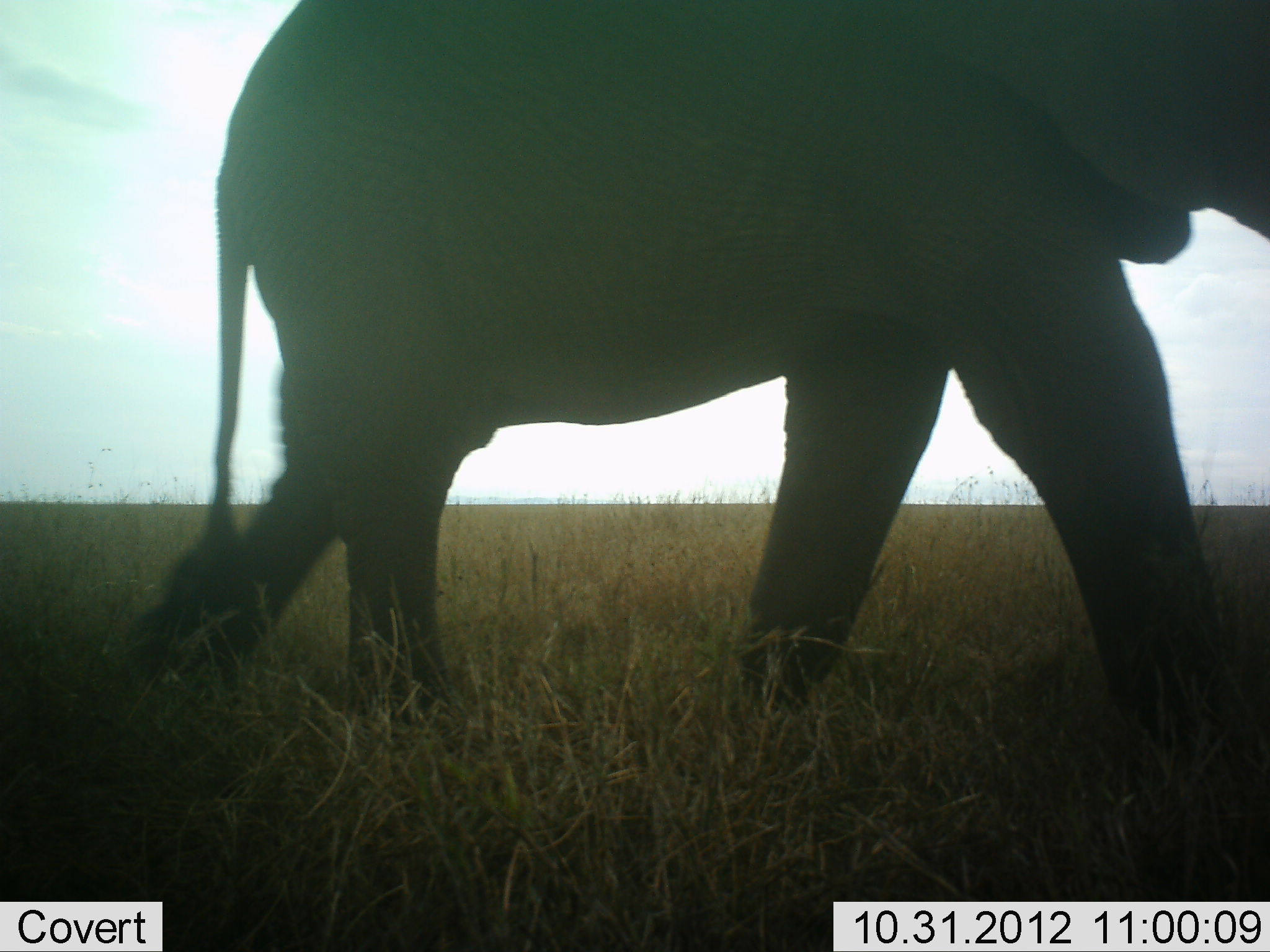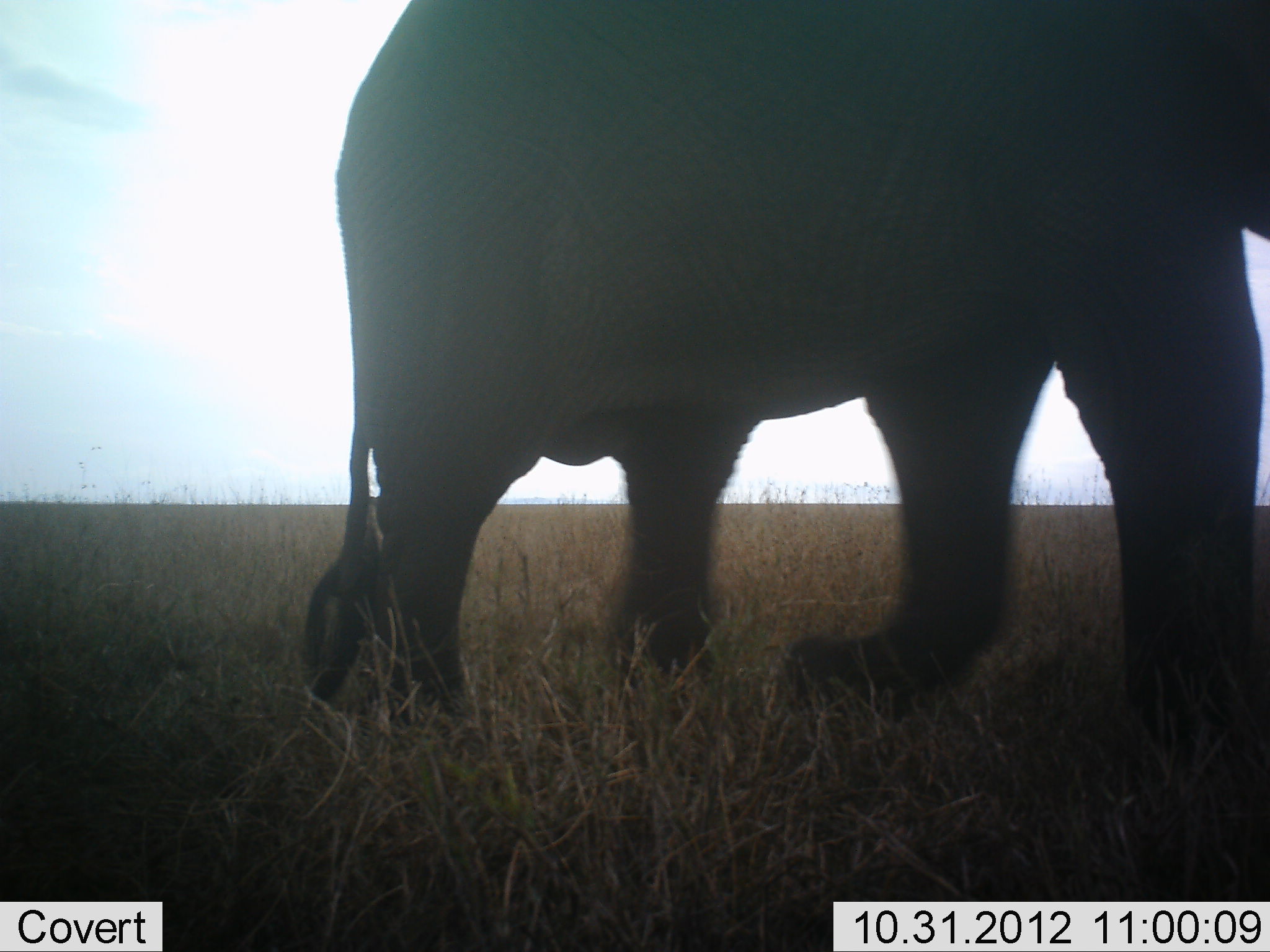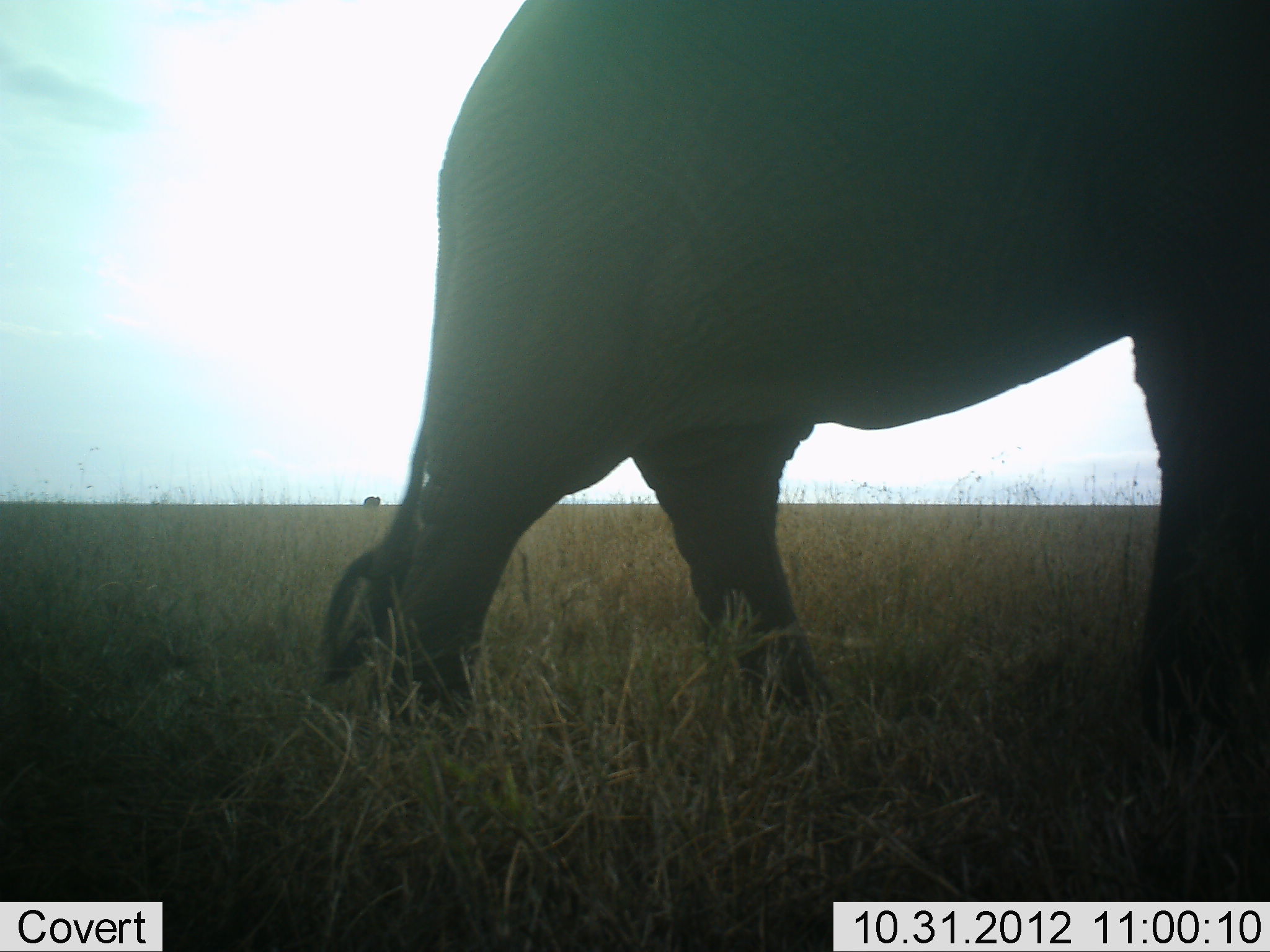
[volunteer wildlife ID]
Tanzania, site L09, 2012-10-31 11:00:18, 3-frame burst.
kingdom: Animalia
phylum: Chordata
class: Mammalia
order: Proboscidea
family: Elephantidae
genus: Loxodonta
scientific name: Loxodonta africana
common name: african bush elephant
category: elephant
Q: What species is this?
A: Elephant (african bush elephant) (Loxodonta africana).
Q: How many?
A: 1.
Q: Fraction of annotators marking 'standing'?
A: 17%.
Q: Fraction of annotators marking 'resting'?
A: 0%.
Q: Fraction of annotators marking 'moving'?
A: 100%.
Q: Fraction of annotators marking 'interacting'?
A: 0%.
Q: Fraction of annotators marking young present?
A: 0%.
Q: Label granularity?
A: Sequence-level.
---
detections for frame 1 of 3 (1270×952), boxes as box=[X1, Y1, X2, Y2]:
animal: box=[131, 0, 1270, 770]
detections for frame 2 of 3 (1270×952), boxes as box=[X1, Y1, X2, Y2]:
animal: box=[296, 0, 1270, 754]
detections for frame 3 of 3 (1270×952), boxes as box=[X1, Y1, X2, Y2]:
animal: box=[324, 1, 1270, 743]